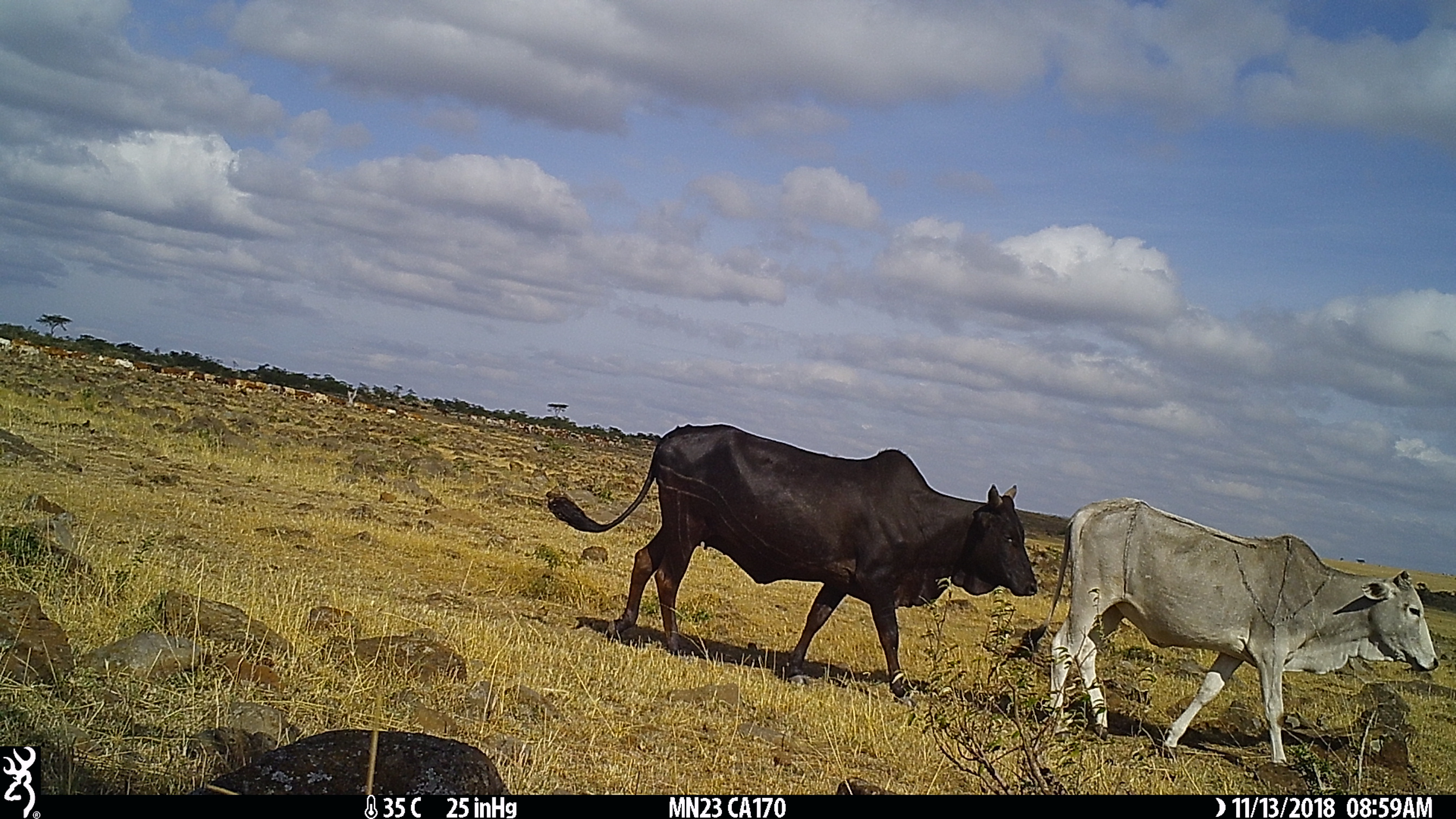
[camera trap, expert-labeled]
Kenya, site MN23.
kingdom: Animalia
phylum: Chordata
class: Mammalia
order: Artiodactyla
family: Bovidae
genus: Bos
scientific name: Bos taurus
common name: cattle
Cattle (Bos taurus).